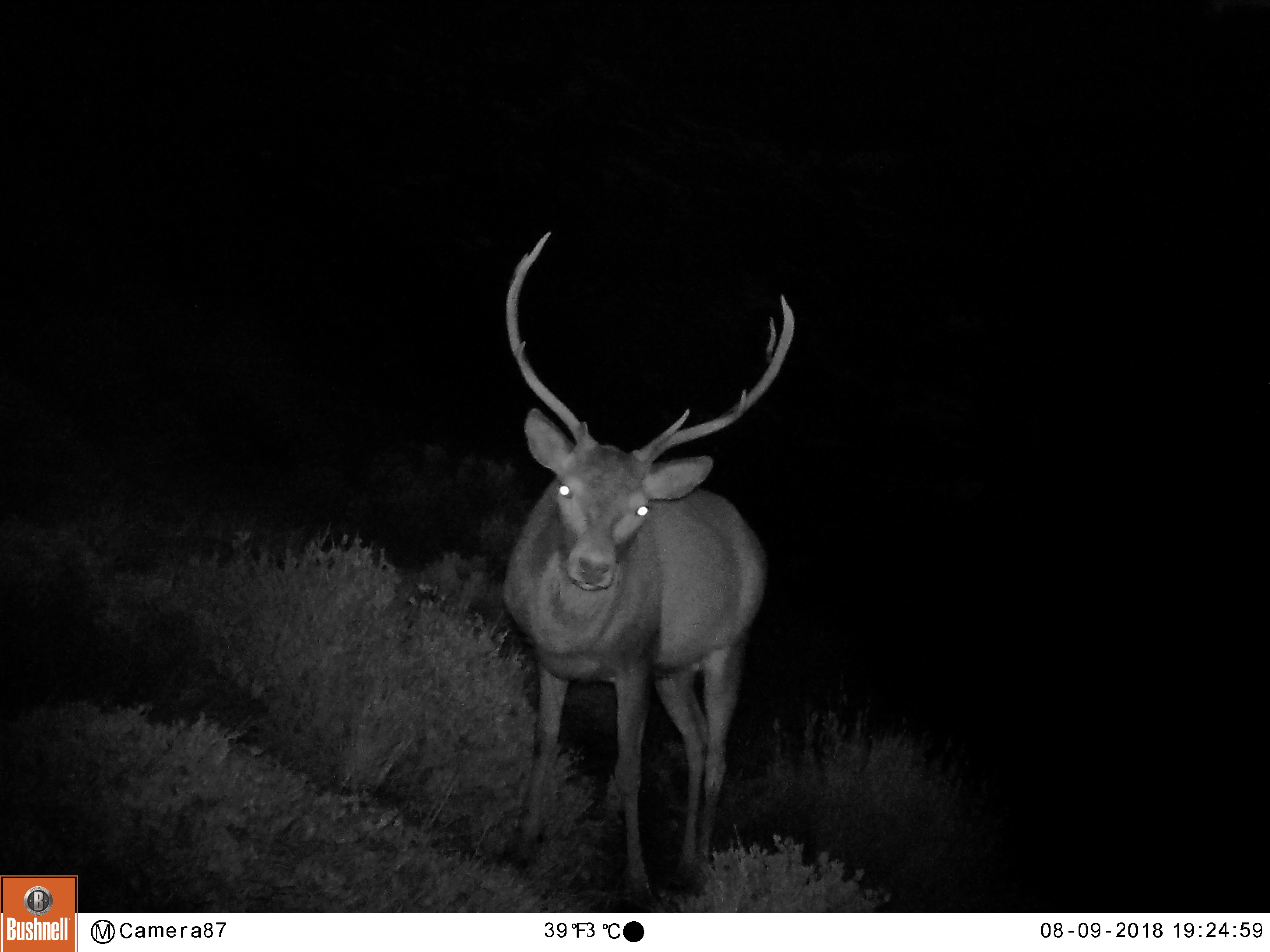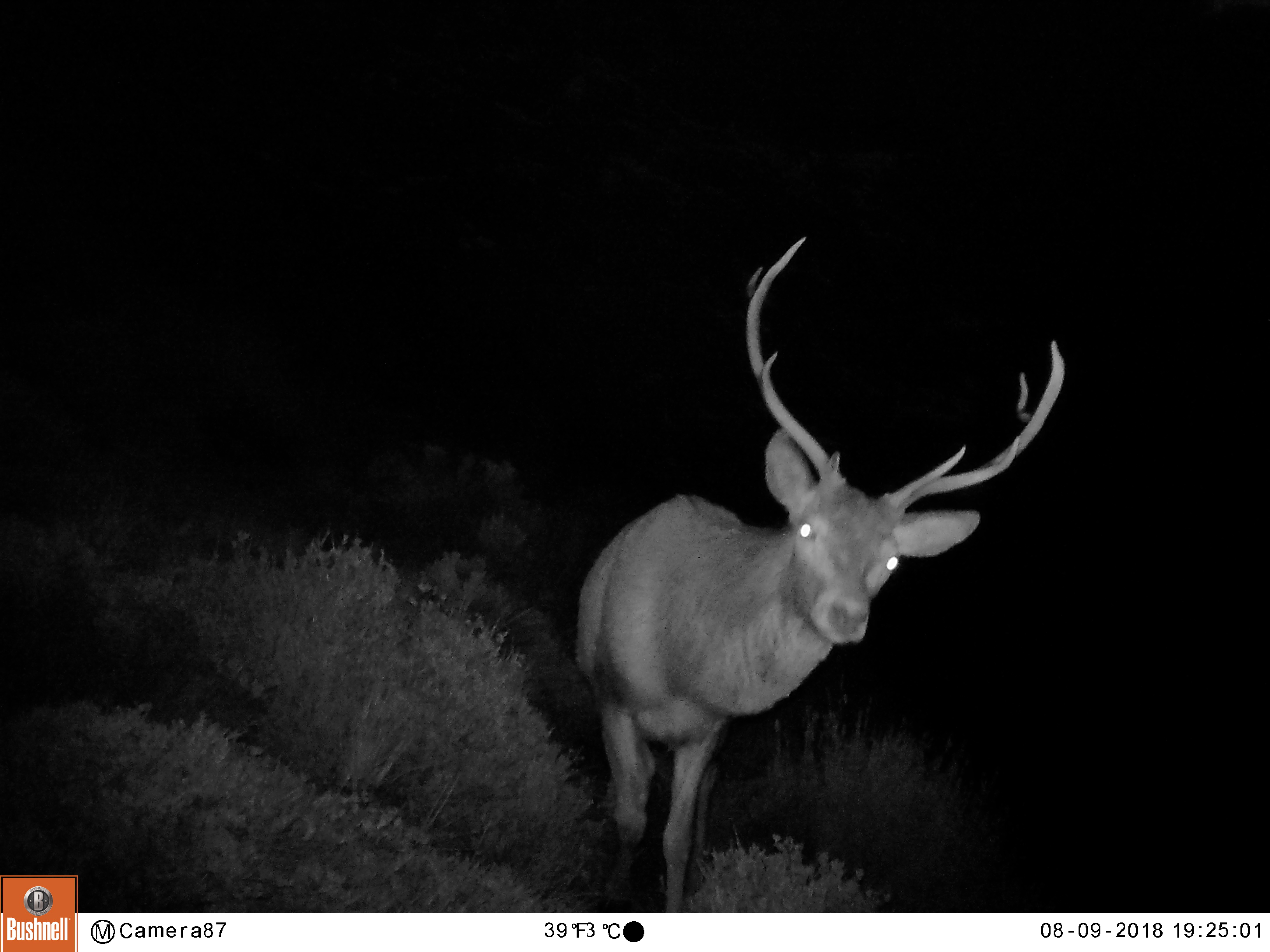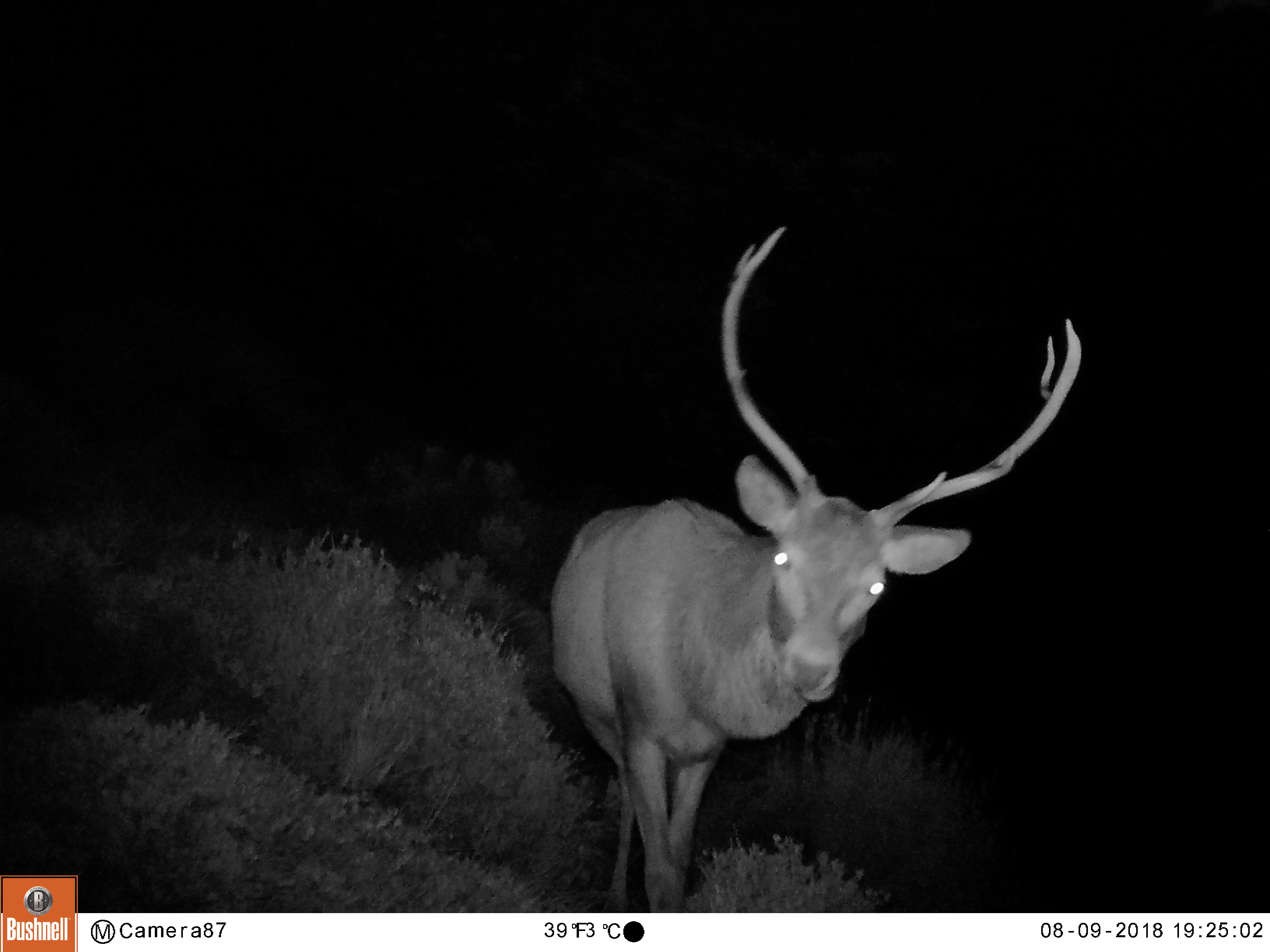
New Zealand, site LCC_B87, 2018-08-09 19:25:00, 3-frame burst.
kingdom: Animalia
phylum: Chordata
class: Mammalia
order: Artiodactyla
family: Cervidae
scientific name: Cervidae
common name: deer